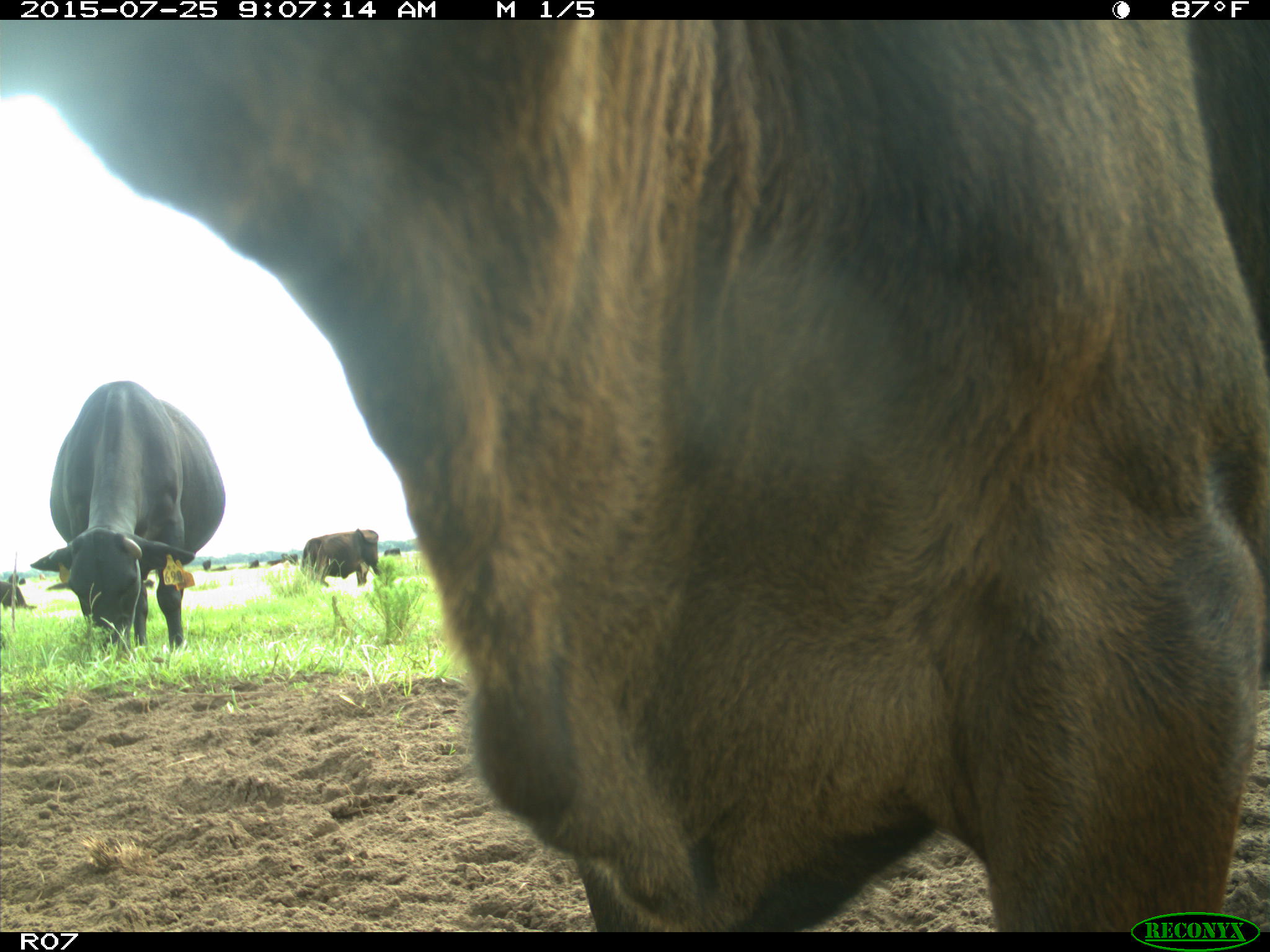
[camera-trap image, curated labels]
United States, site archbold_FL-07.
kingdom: Animalia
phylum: Chordata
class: Mammalia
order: Artiodactyla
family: Bovidae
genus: Bos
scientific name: Bos taurus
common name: domestic cow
Bos taurus (domestic cow).